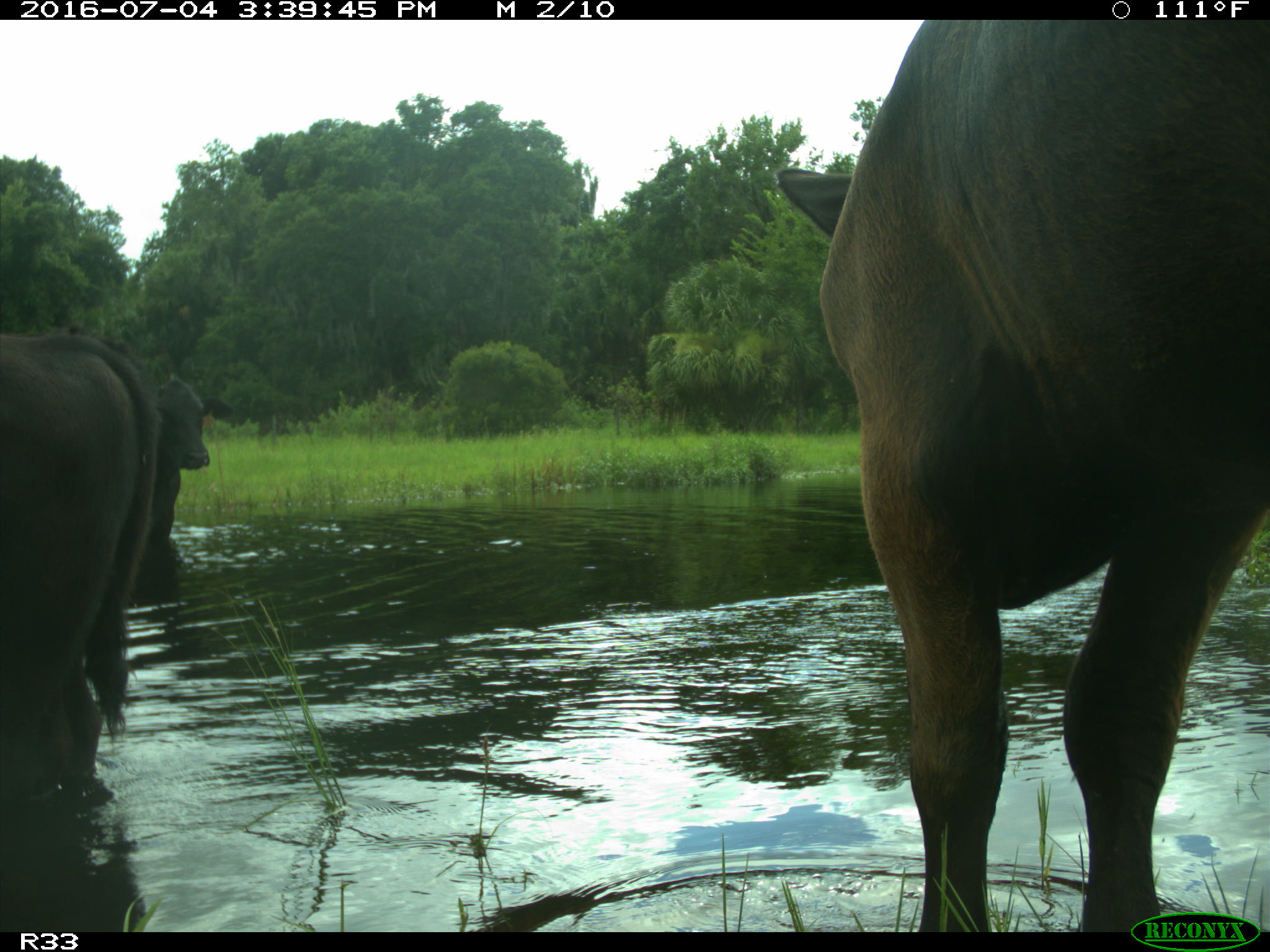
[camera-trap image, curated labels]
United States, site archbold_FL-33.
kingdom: Animalia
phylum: Chordata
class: Mammalia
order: Artiodactyla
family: Bovidae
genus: Bos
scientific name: Bos taurus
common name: domestic cow